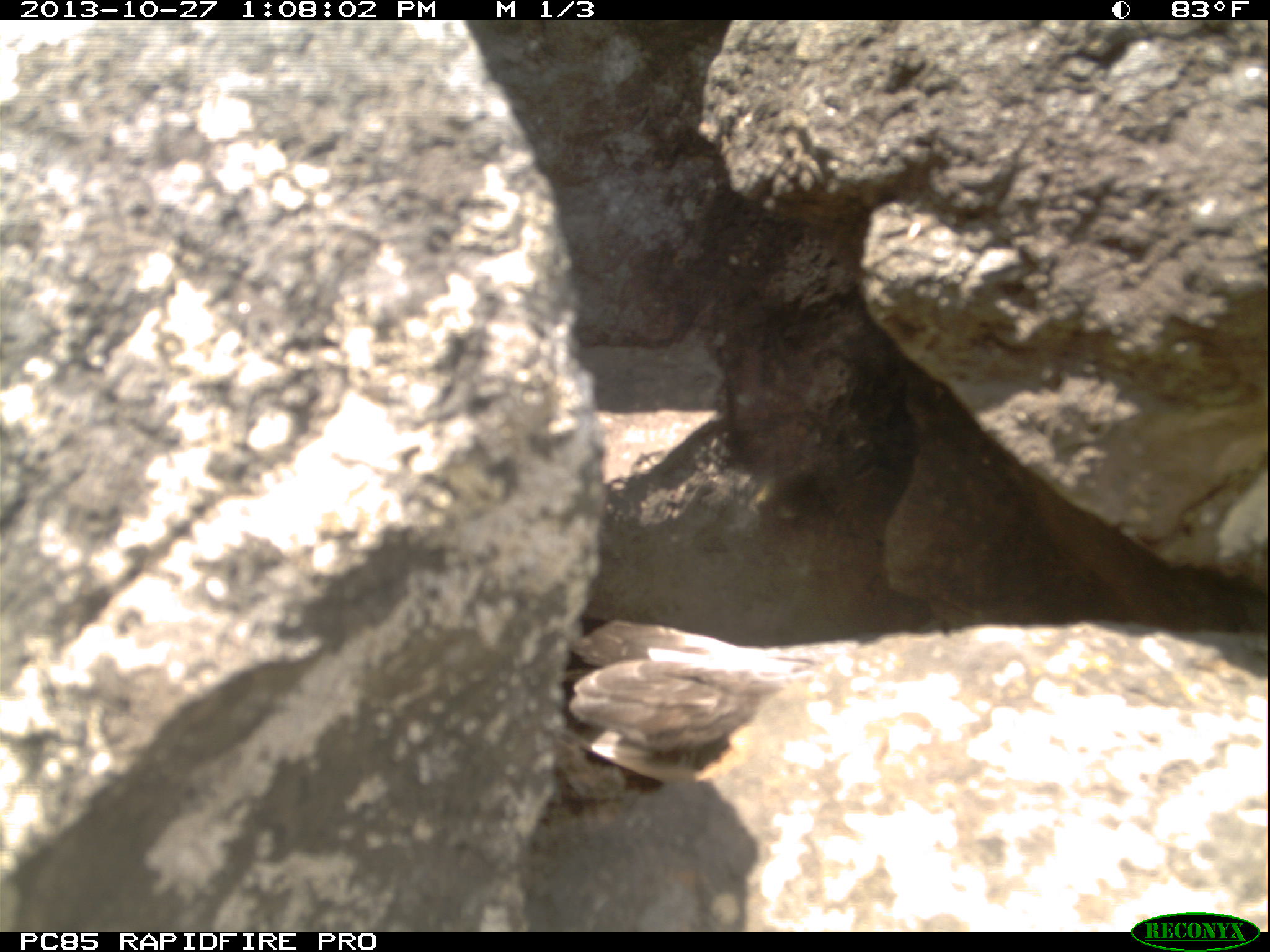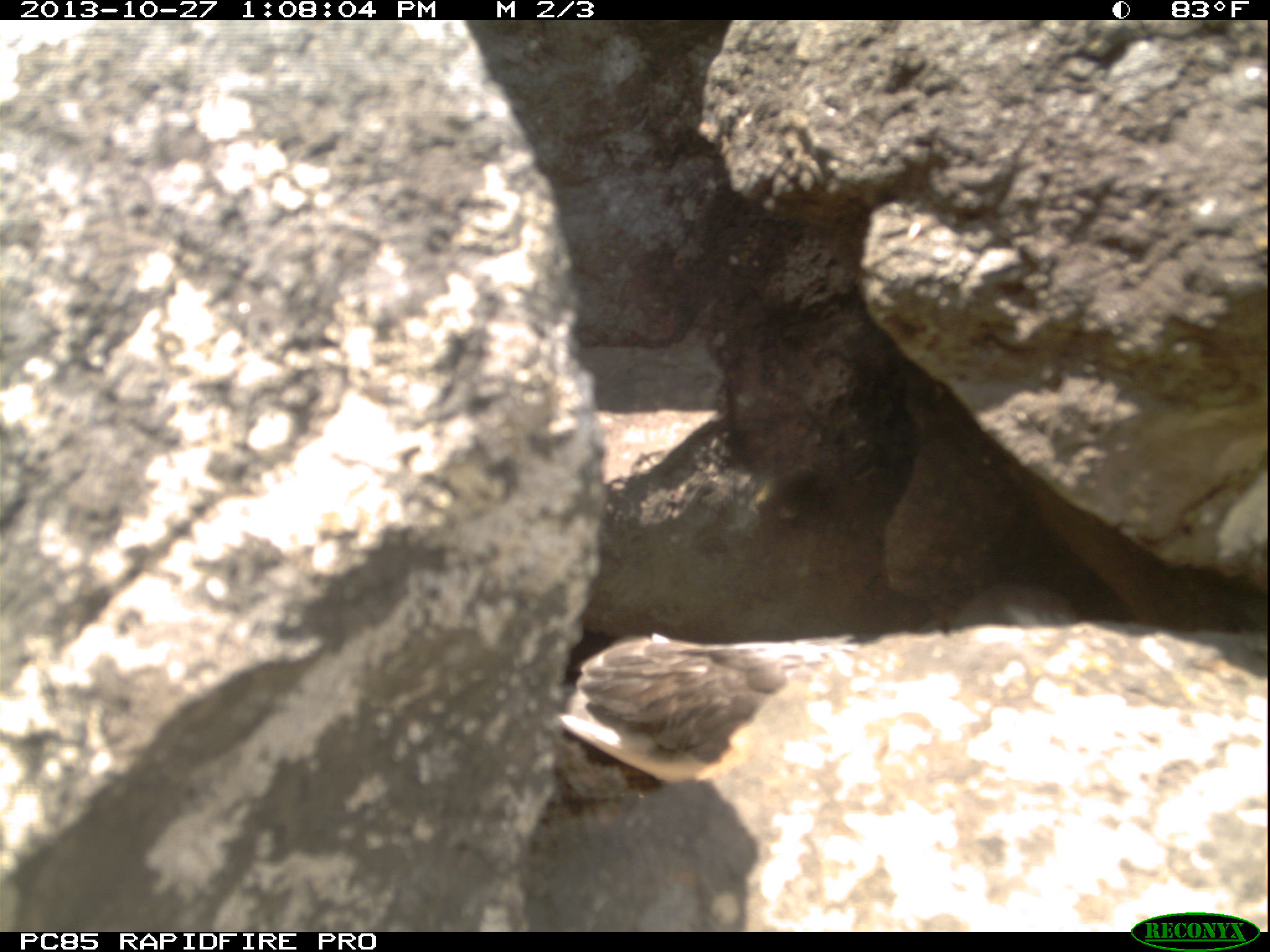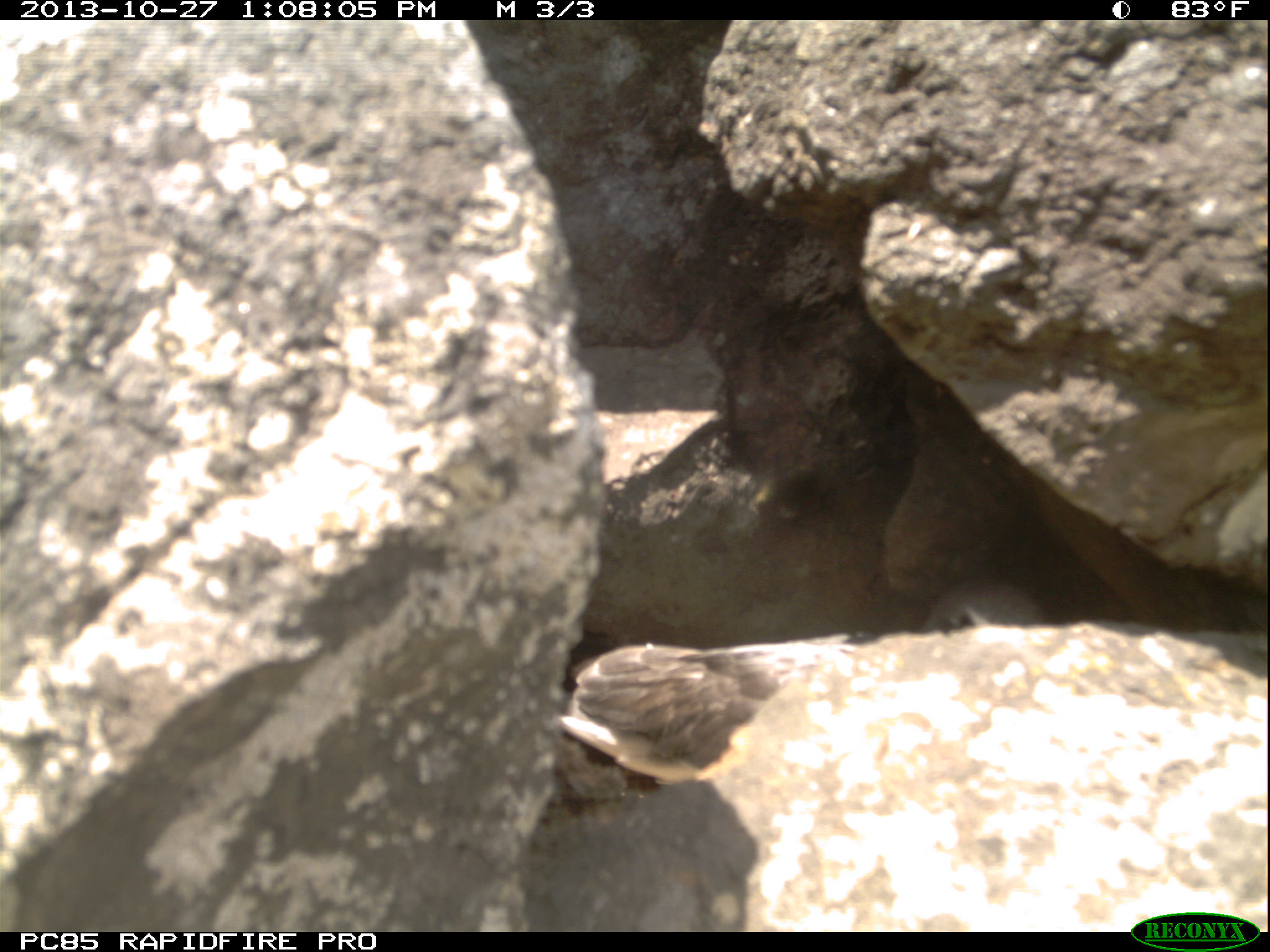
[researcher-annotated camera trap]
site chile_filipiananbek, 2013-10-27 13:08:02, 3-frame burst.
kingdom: Animalia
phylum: Chordata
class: Aves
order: Procellariiformes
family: Procellariidae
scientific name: Procellariidae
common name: petrel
Petrel (Procellariidae).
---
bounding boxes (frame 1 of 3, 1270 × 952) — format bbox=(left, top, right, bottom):
petrel: bbox=(556, 594, 892, 765)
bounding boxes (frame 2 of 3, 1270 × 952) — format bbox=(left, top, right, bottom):
petrel: bbox=(561, 573, 1090, 804)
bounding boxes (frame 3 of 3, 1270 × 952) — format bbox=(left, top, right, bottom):
petrel: bbox=(562, 567, 1052, 798)